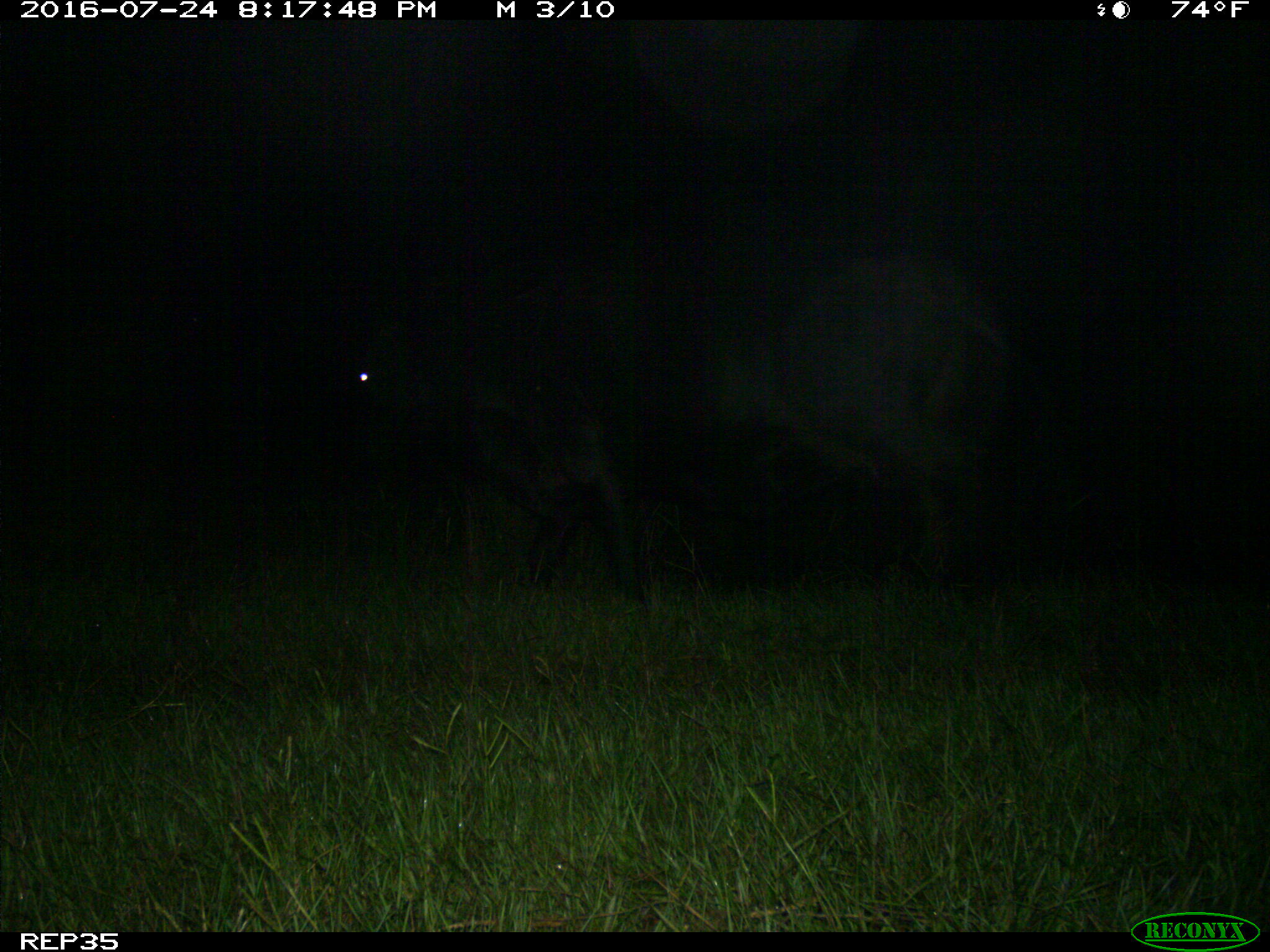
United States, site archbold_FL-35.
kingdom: Animalia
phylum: Chordata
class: Mammalia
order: Artiodactyla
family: Bovidae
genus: Bos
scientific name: Bos taurus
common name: domestic cow